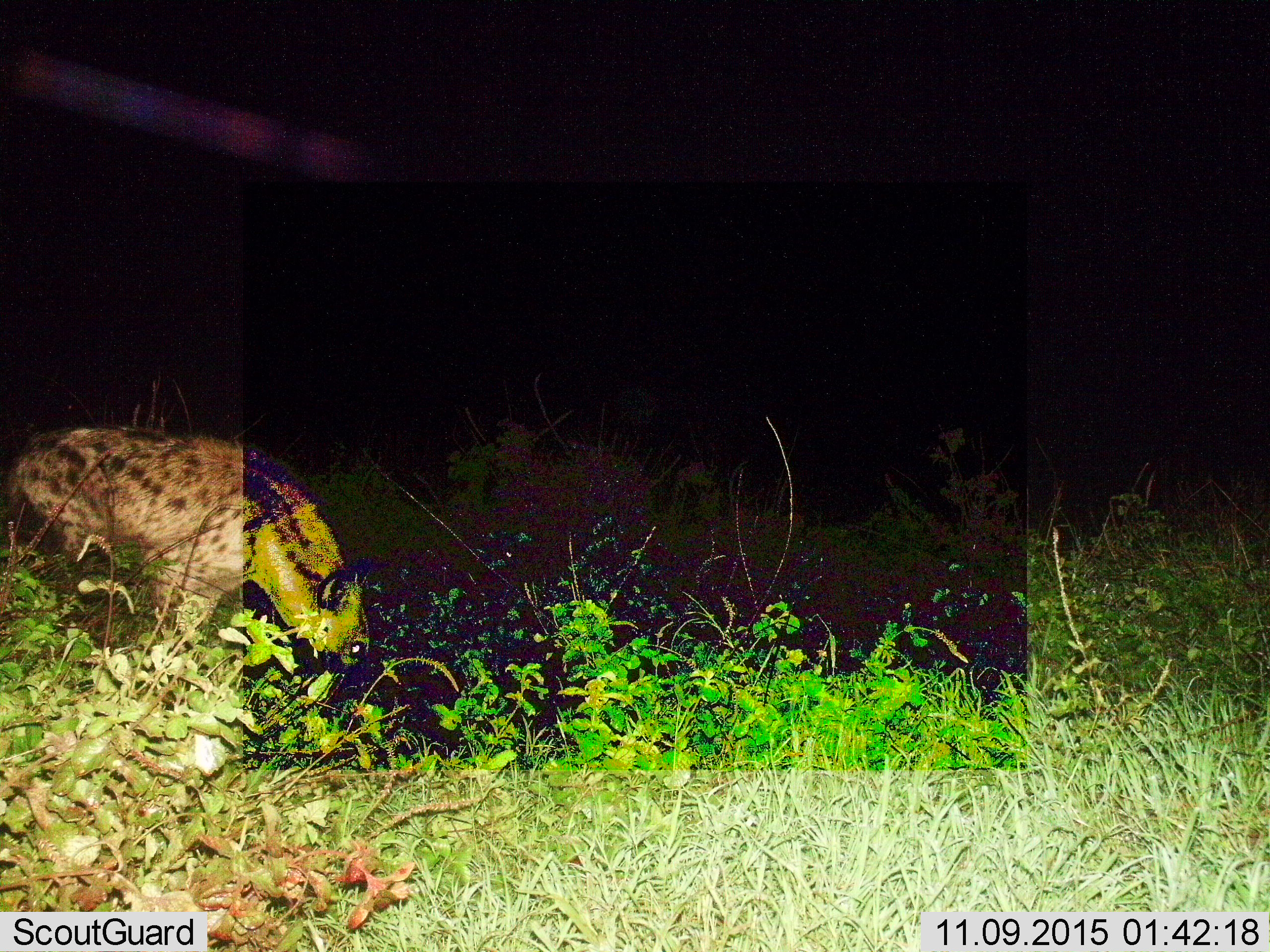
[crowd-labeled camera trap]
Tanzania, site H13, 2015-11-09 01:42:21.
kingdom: Animalia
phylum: Chordata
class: Mammalia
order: Carnivora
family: Hyaenidae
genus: Crocuta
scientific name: Crocuta crocuta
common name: spotted hyena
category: hyenaspotted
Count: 1.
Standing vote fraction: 33%.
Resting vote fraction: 0%.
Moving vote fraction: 44%.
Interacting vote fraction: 0%.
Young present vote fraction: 0%.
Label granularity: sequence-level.